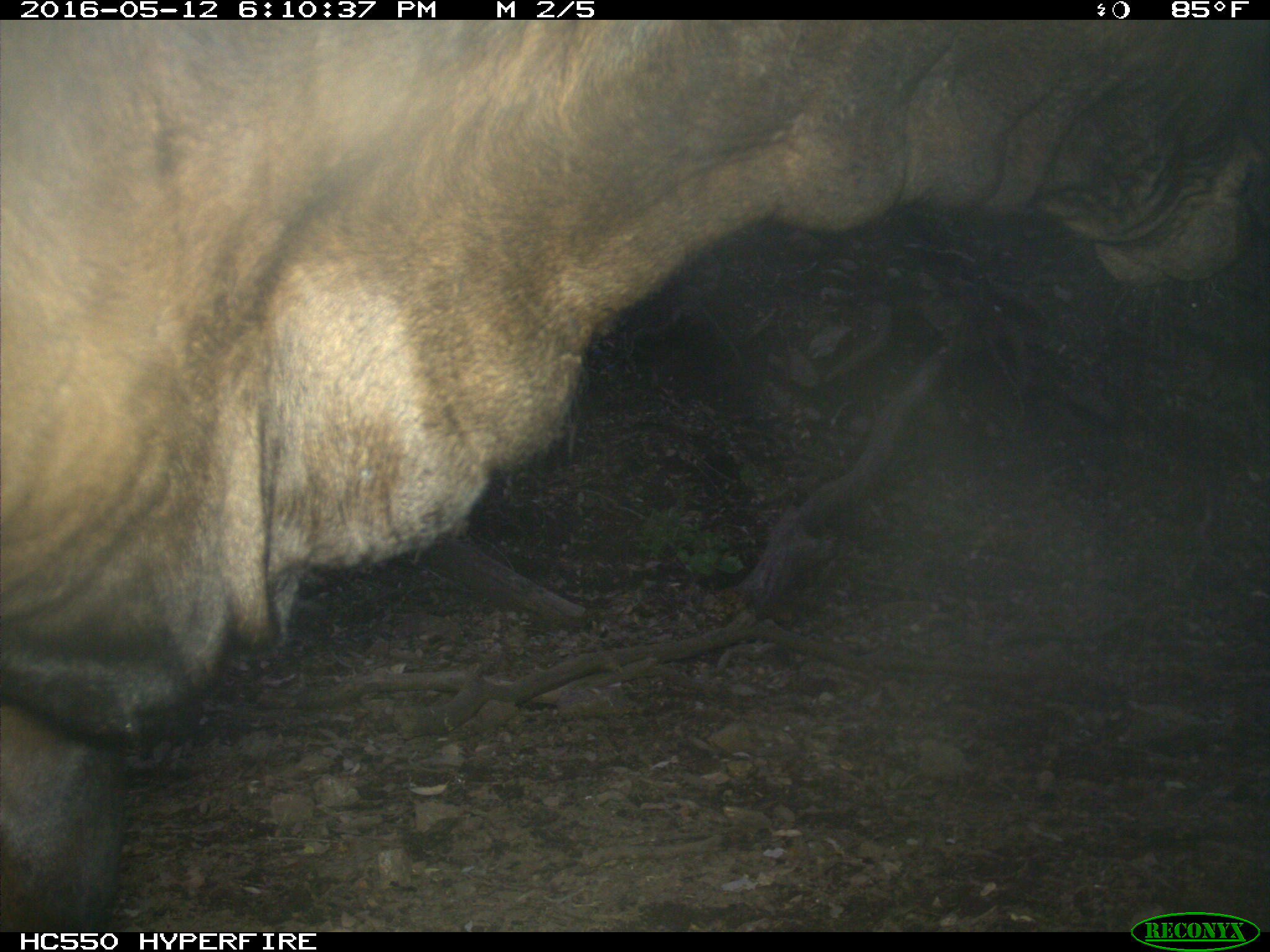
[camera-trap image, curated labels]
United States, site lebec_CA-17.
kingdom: Animalia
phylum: Chordata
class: Mammalia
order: Artiodactyla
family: Bovidae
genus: Bos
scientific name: Bos taurus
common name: domestic cow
Bos taurus (domestic cow).